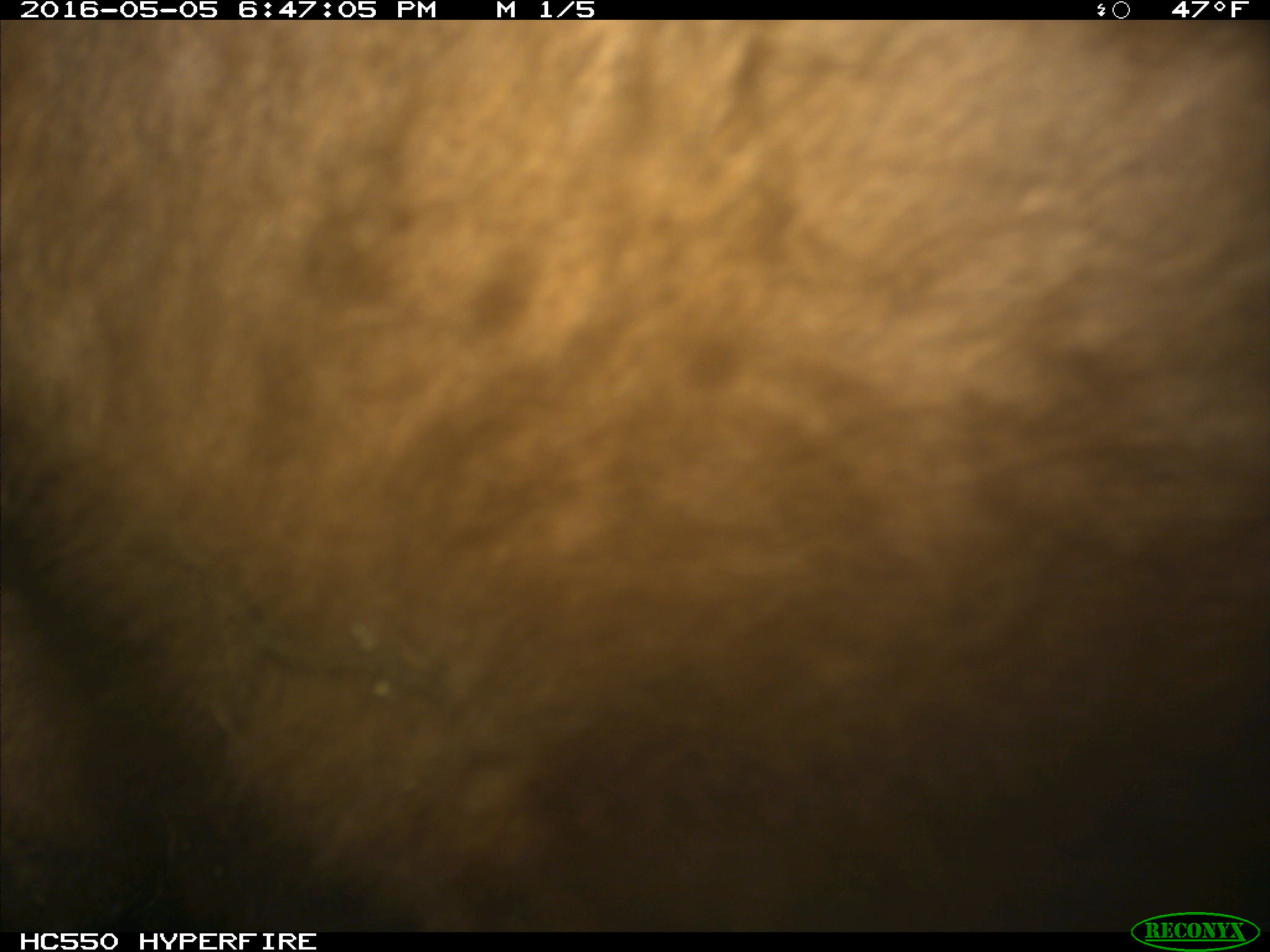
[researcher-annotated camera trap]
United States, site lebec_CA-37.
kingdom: Animalia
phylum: Chordata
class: Mammalia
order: Artiodactyla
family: Bovidae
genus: Bos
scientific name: Bos taurus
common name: domestic cow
Bos taurus (domestic cow).